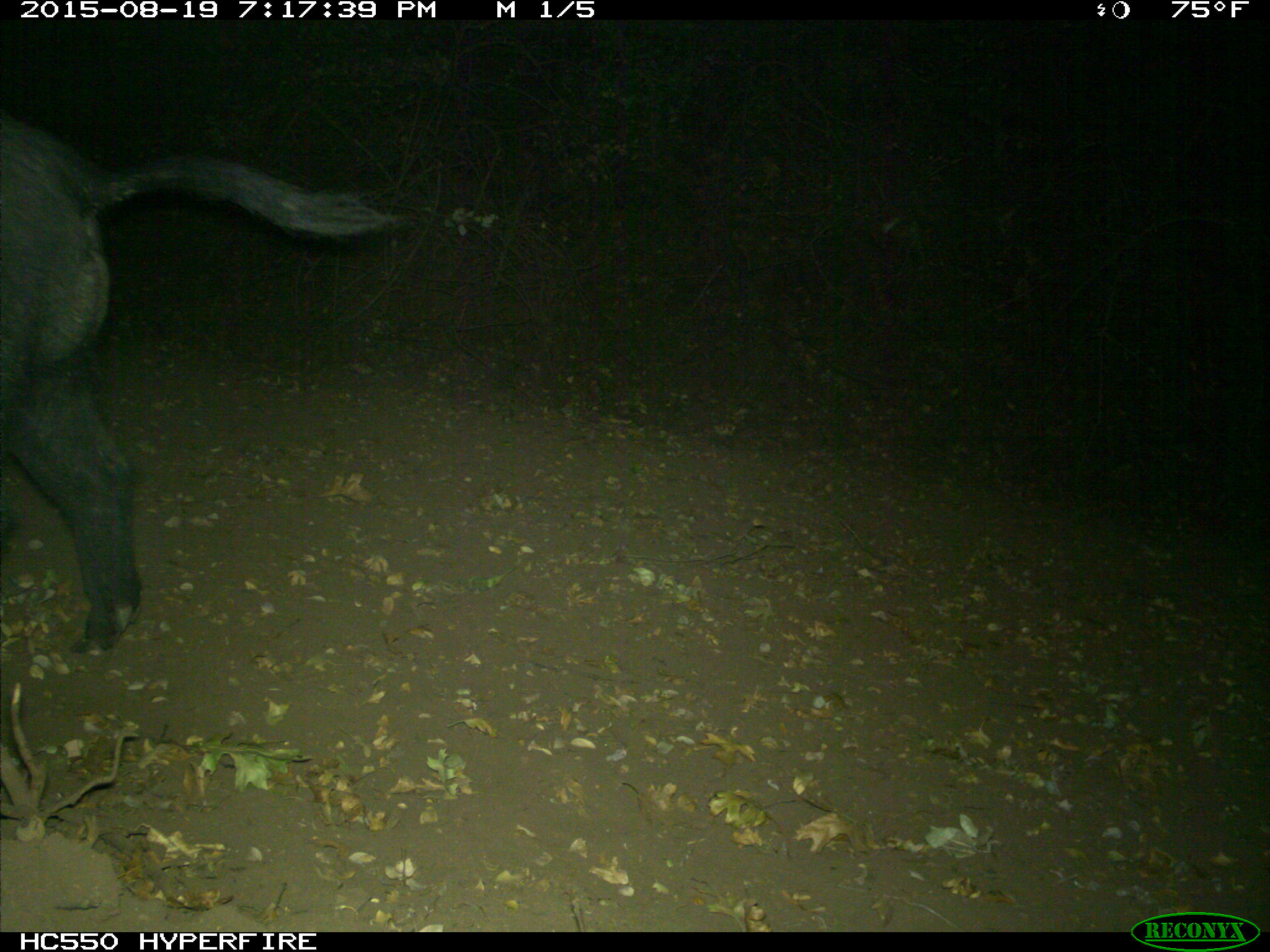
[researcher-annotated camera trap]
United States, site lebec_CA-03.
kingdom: Animalia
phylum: Chordata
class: Mammalia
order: Artiodactyla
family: Suidae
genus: Sus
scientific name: Sus scrofa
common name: wild boar